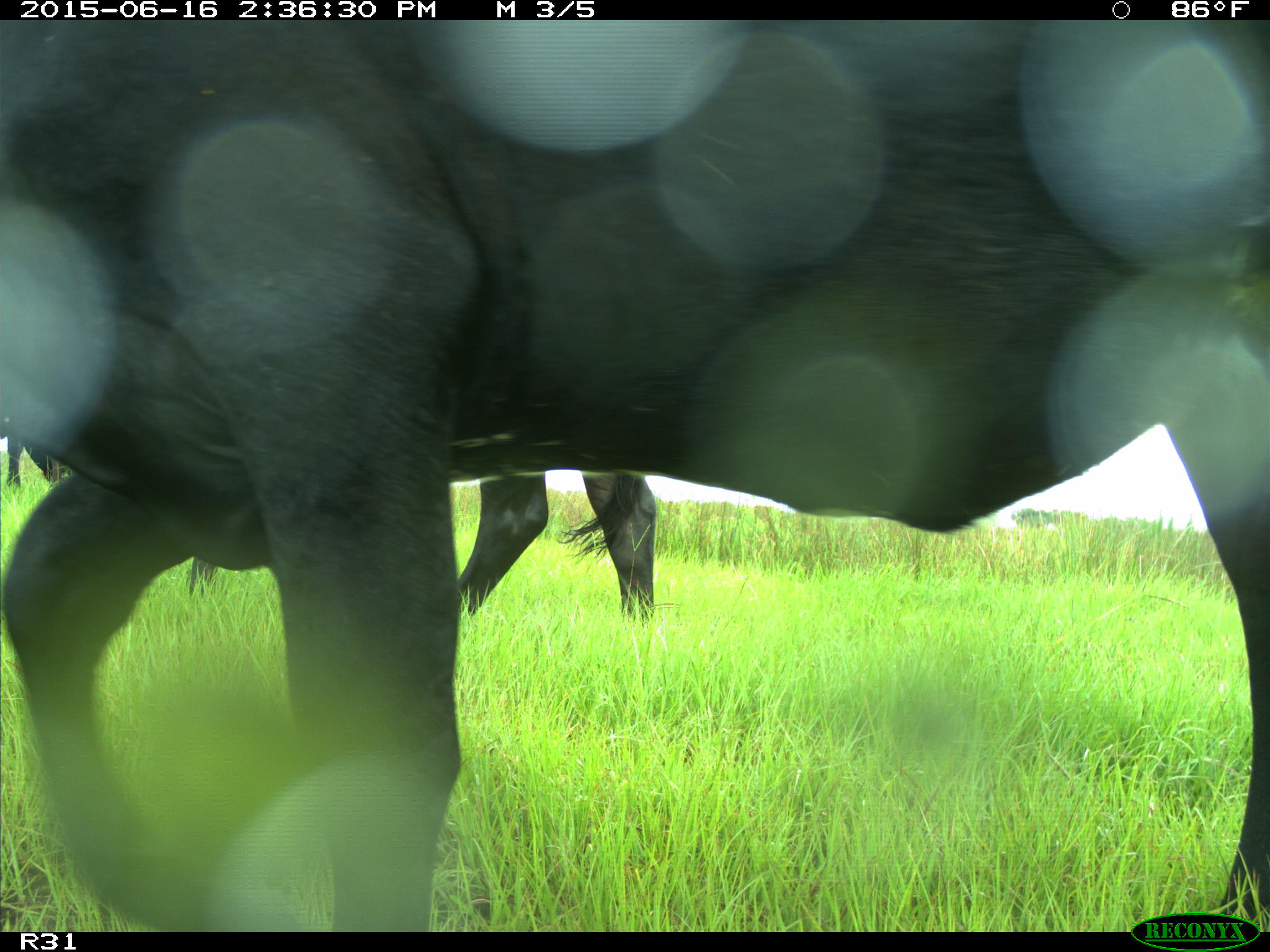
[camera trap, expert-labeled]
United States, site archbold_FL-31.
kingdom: Animalia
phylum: Chordata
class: Mammalia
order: Artiodactyla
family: Bovidae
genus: Bos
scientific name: Bos taurus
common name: domestic cow